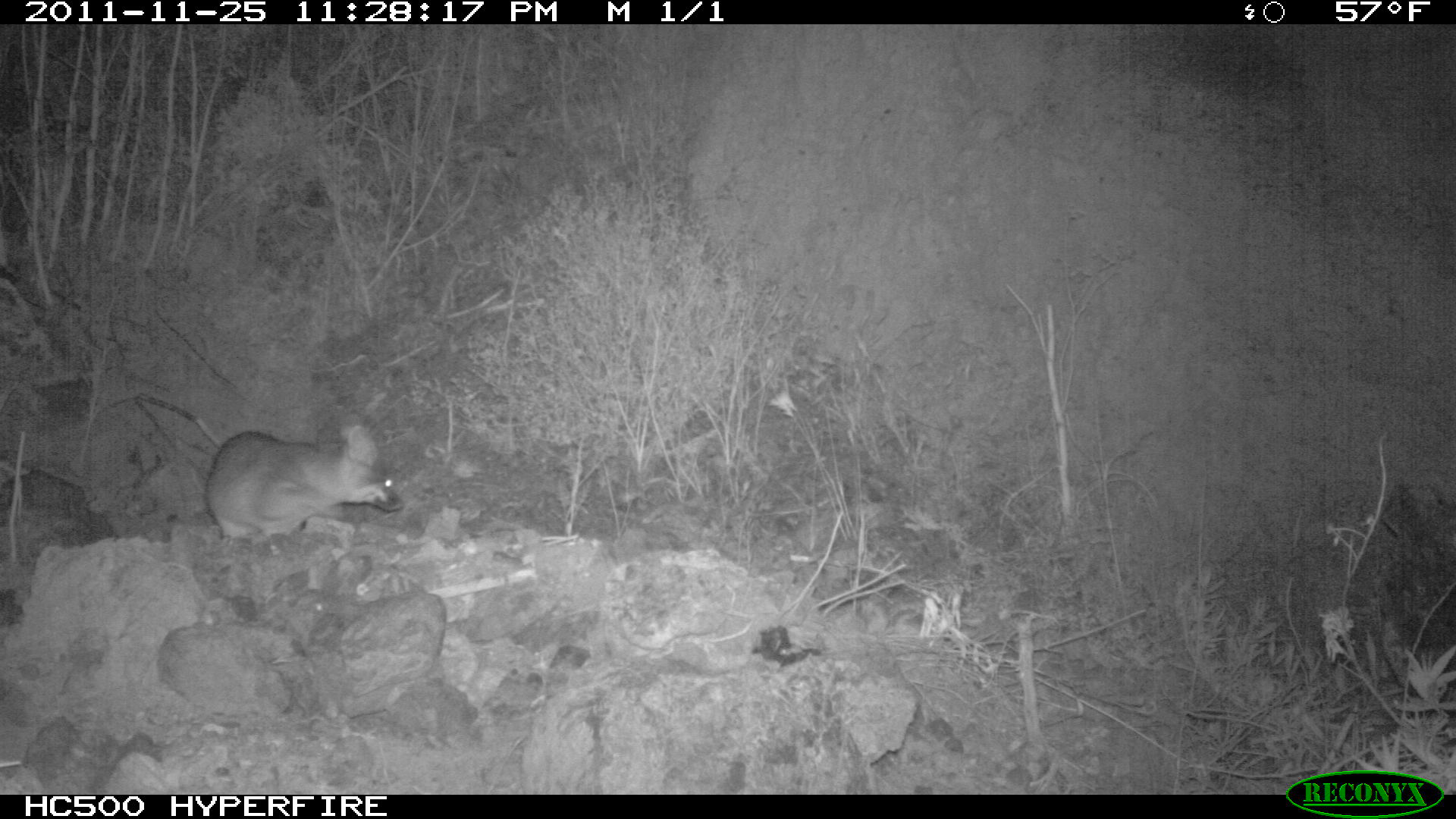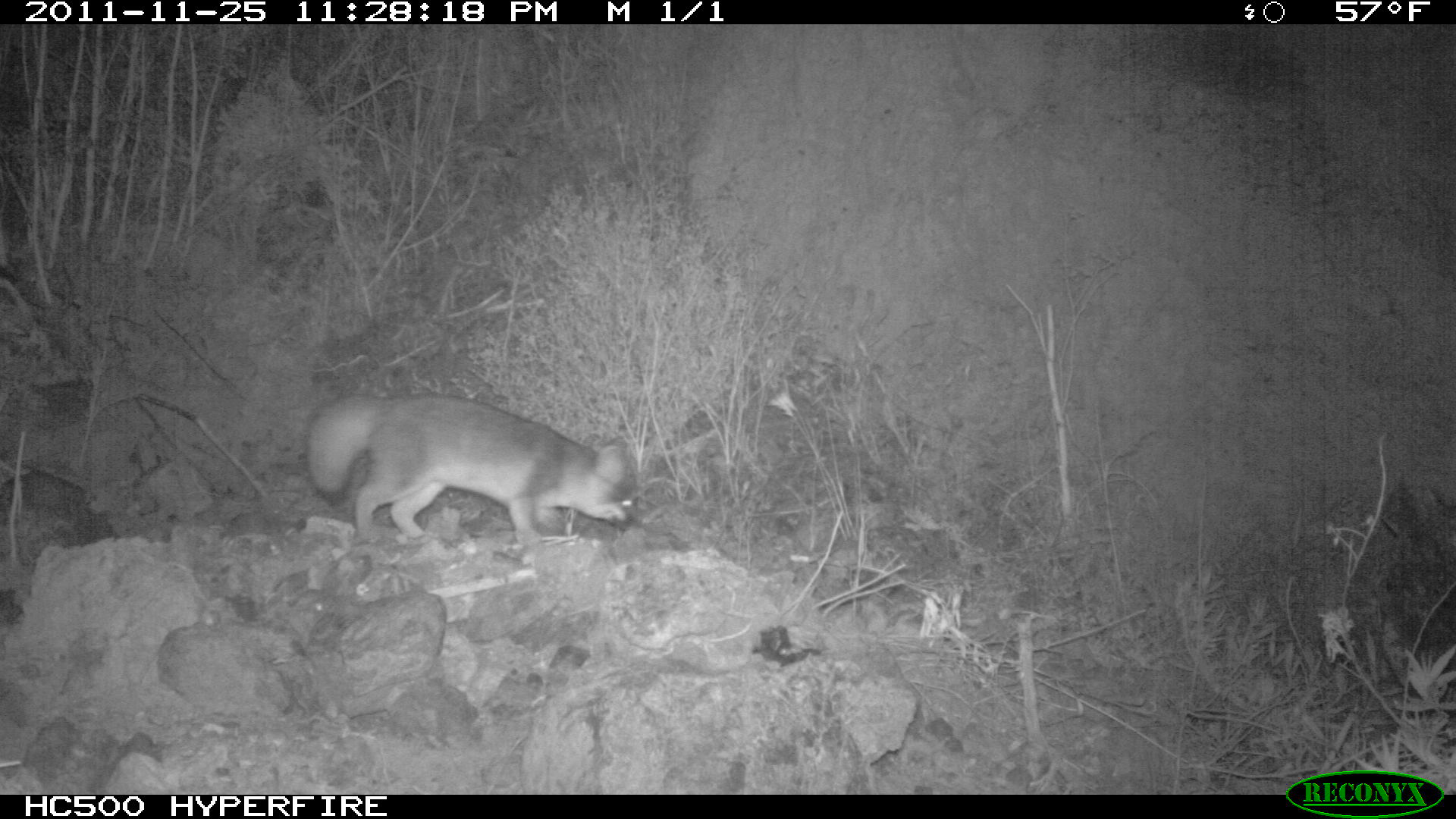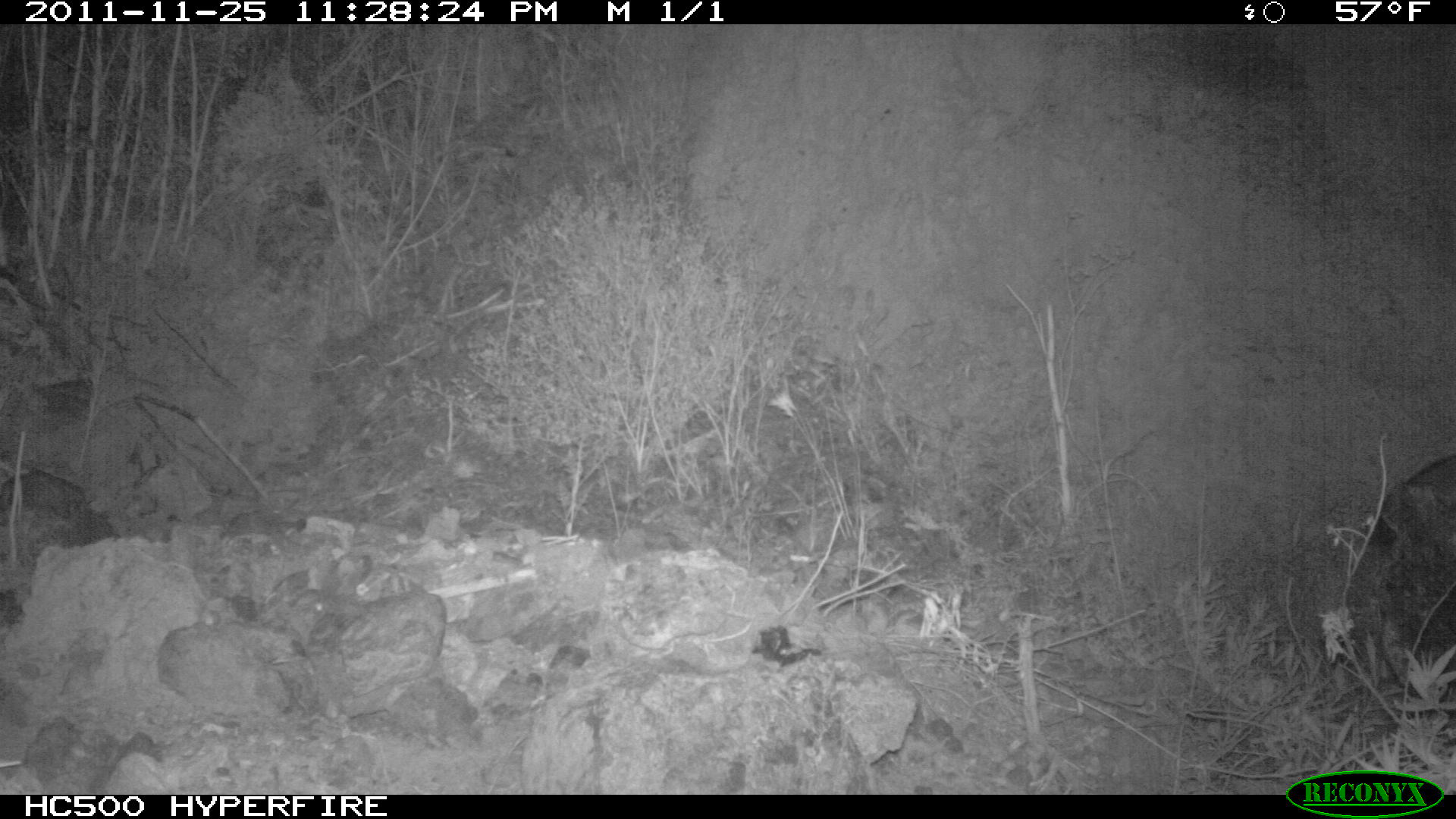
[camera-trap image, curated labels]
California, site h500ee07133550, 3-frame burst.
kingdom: Animalia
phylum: Chordata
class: Mammalia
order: Carnivora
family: Canidae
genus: Urocyon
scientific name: Urocyon littoralis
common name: island fox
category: fox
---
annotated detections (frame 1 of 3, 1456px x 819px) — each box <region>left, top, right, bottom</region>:
fox: <region>204, 423, 405, 542</region>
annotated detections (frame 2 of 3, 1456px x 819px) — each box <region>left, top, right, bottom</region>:
fox: <region>305, 391, 642, 548</region>